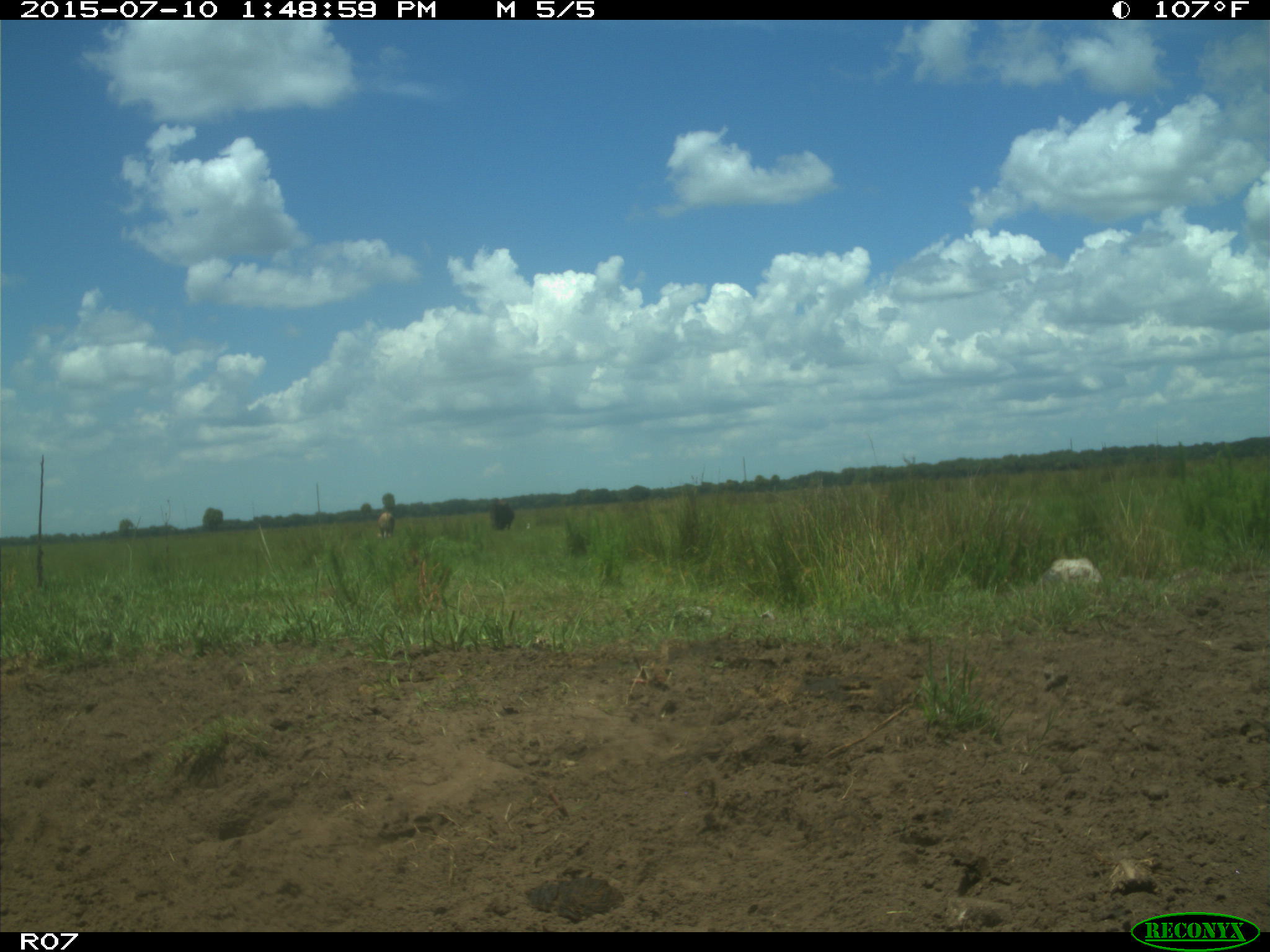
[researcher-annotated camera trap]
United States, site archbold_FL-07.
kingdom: Animalia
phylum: Chordata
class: Mammalia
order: Artiodactyla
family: Bovidae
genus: Bos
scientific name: Bos taurus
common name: domestic cow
Bos taurus (domestic cow).